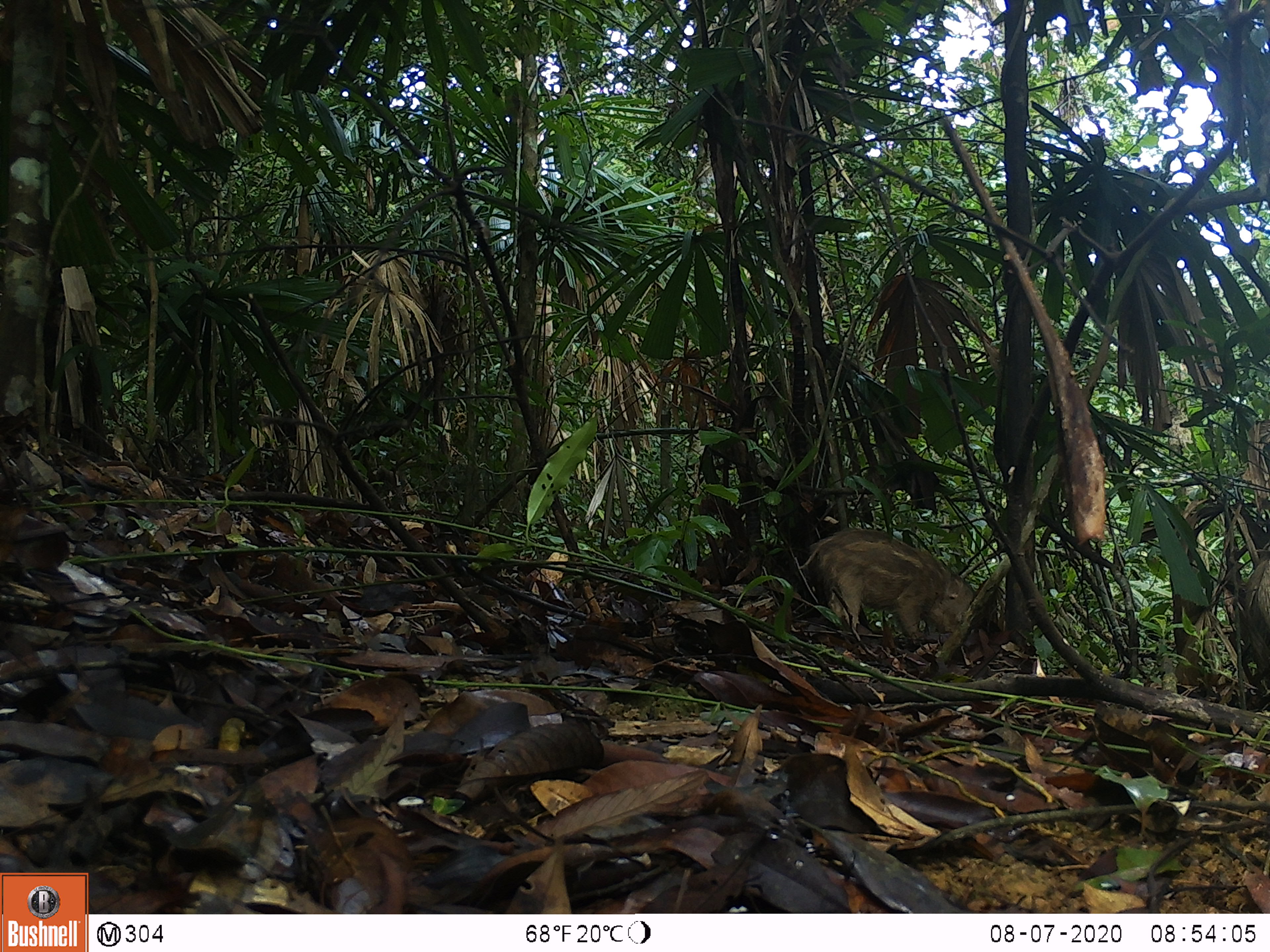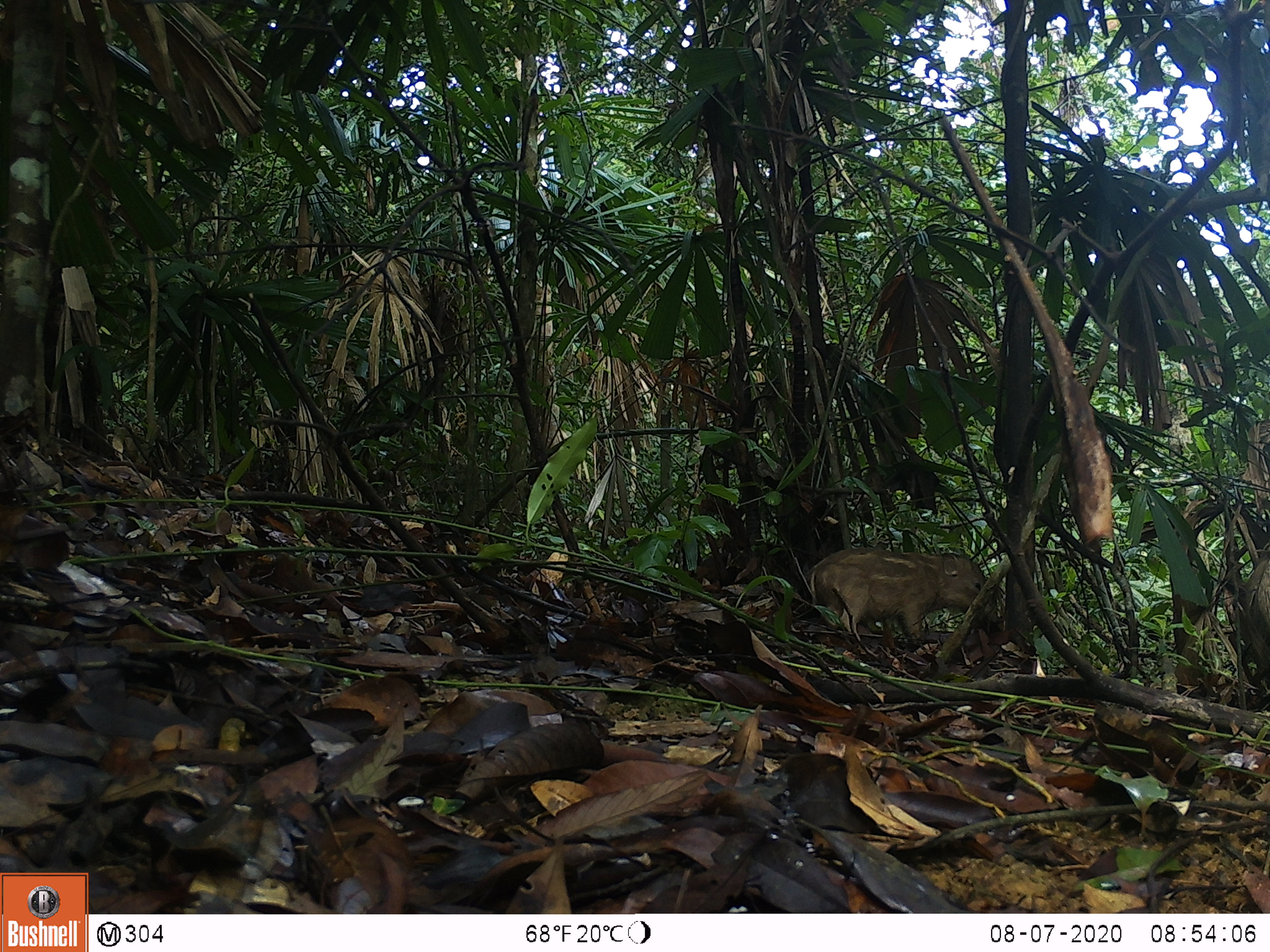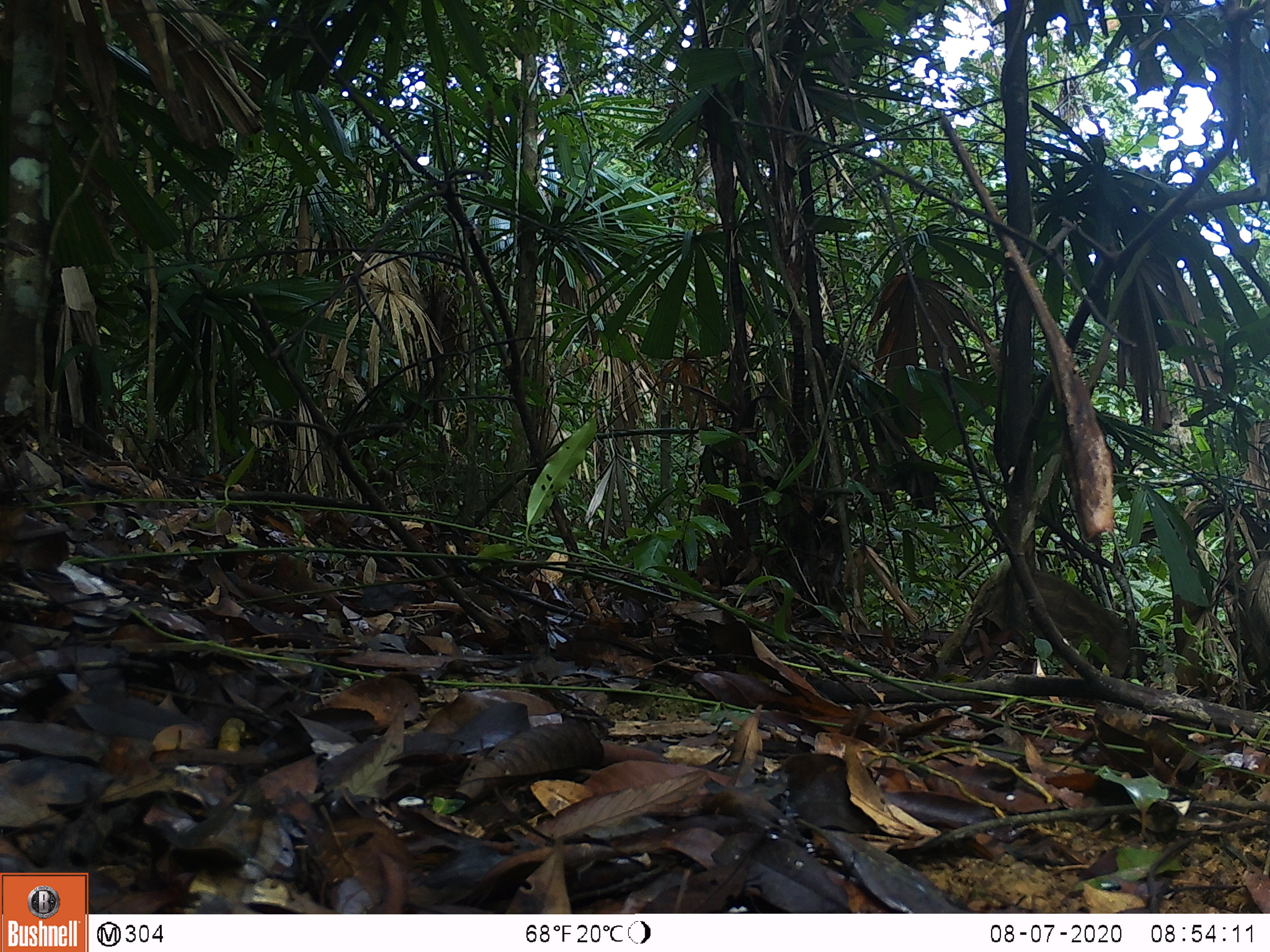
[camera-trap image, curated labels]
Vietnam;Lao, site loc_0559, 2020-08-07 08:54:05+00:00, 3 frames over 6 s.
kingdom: Animalia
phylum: Chordata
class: Mammalia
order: Artiodactyla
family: Suidae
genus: Sus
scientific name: Sus scrofa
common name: eurasian wild pig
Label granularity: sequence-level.